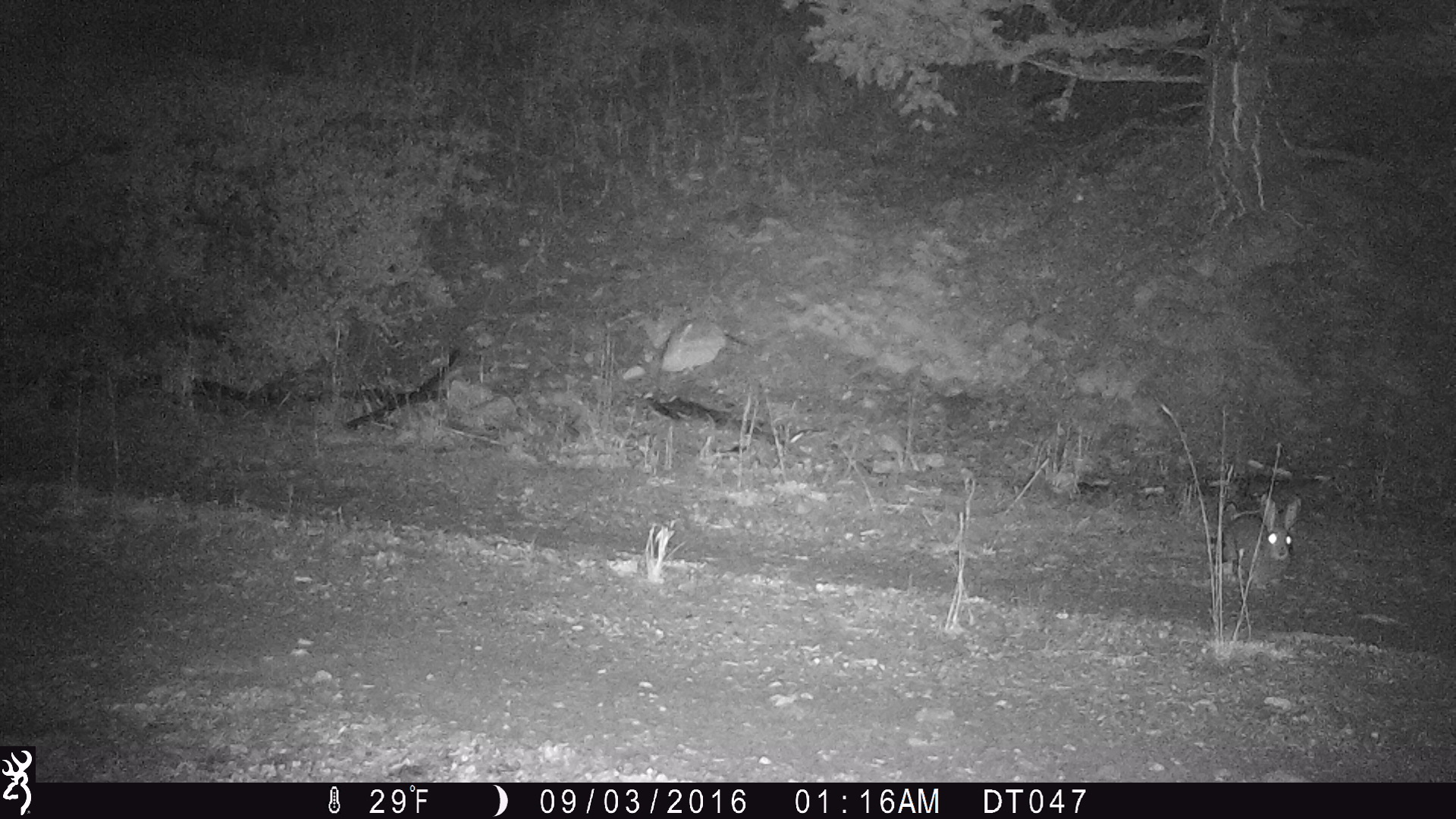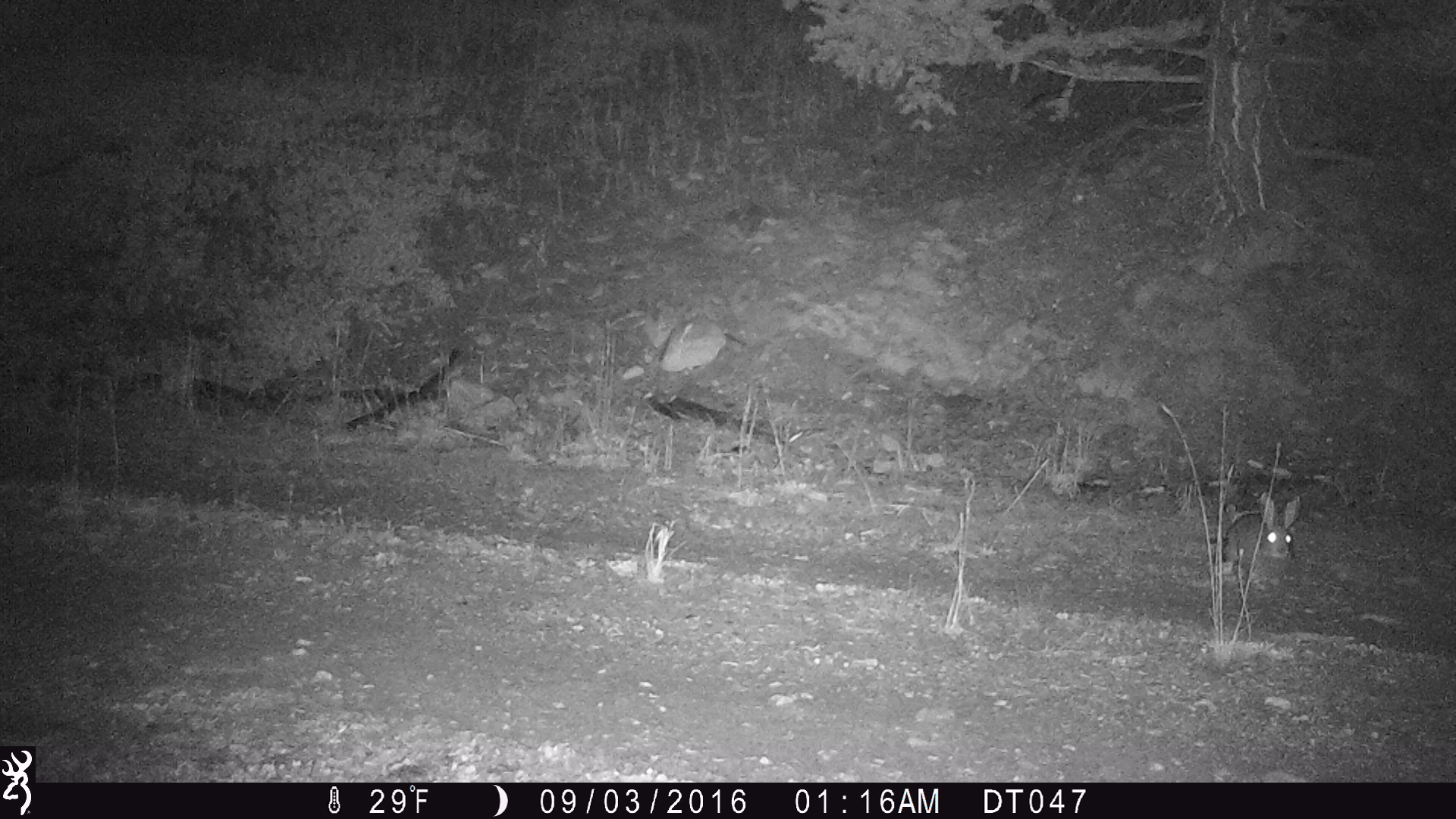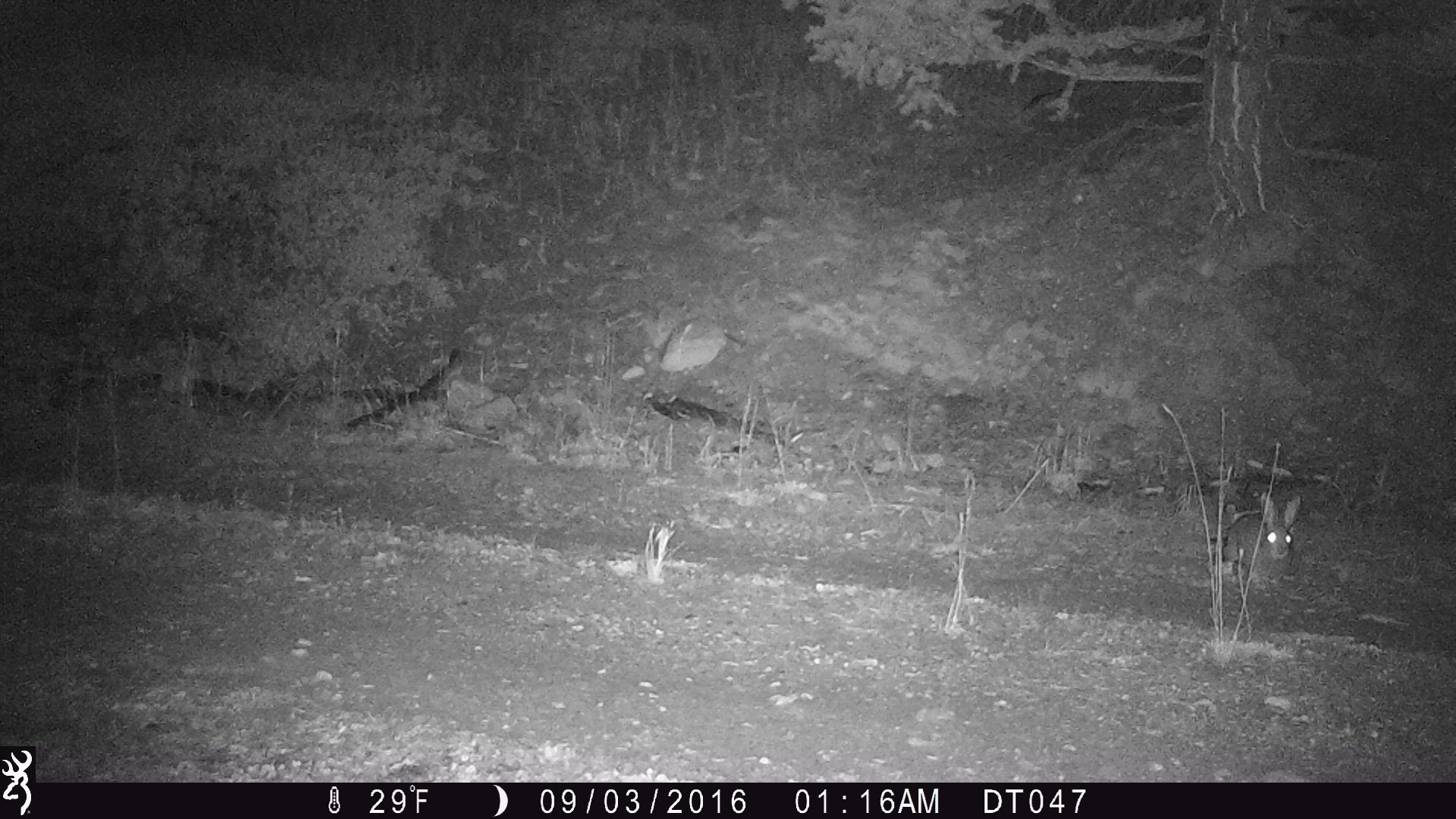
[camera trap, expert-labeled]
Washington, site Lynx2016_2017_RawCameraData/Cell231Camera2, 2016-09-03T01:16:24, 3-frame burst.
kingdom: Animalia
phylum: Chordata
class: Mammalia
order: Lagomorpha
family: Leporidae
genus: Lepus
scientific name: Lepus americanus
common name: snowshoe hare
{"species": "Lepus americanus (snowshoe hare)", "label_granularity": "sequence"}